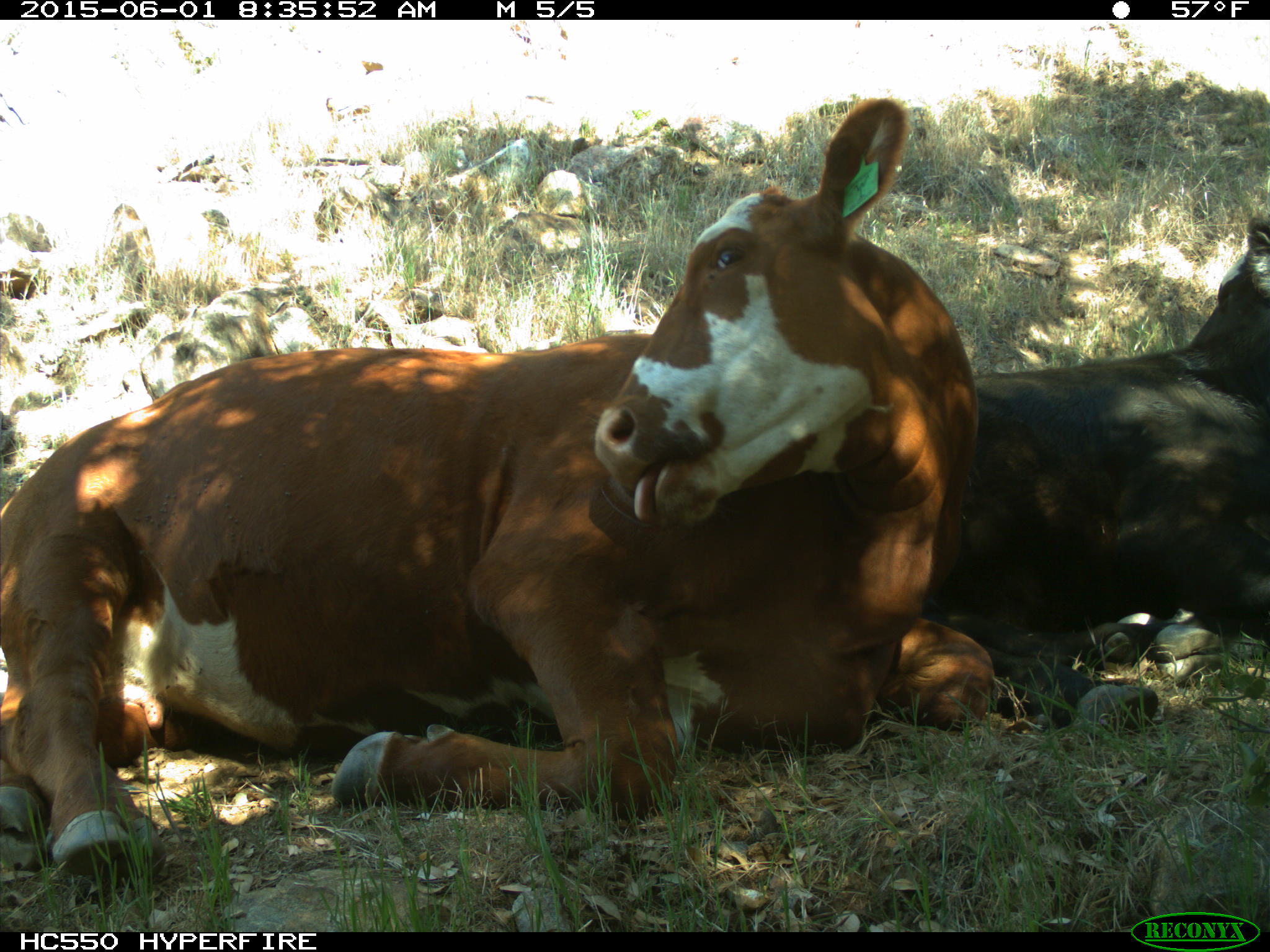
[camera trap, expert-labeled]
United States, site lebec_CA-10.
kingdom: Animalia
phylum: Chordata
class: Mammalia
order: Artiodactyla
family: Bovidae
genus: Bos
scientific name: Bos taurus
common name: domestic cow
Bos taurus (domestic cow).